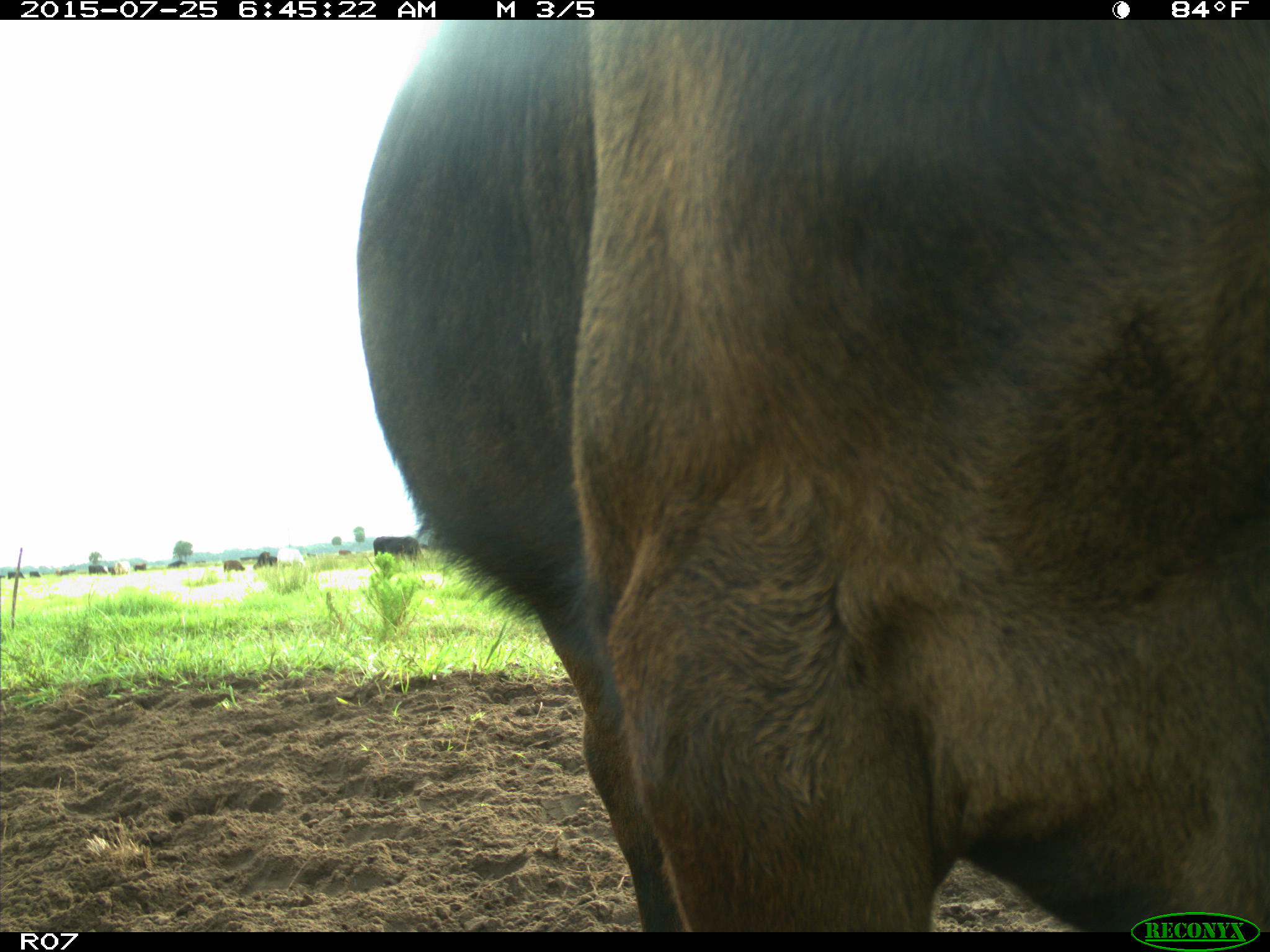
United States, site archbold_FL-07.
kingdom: Animalia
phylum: Chordata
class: Mammalia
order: Artiodactyla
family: Bovidae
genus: Bos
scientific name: Bos taurus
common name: domestic cow